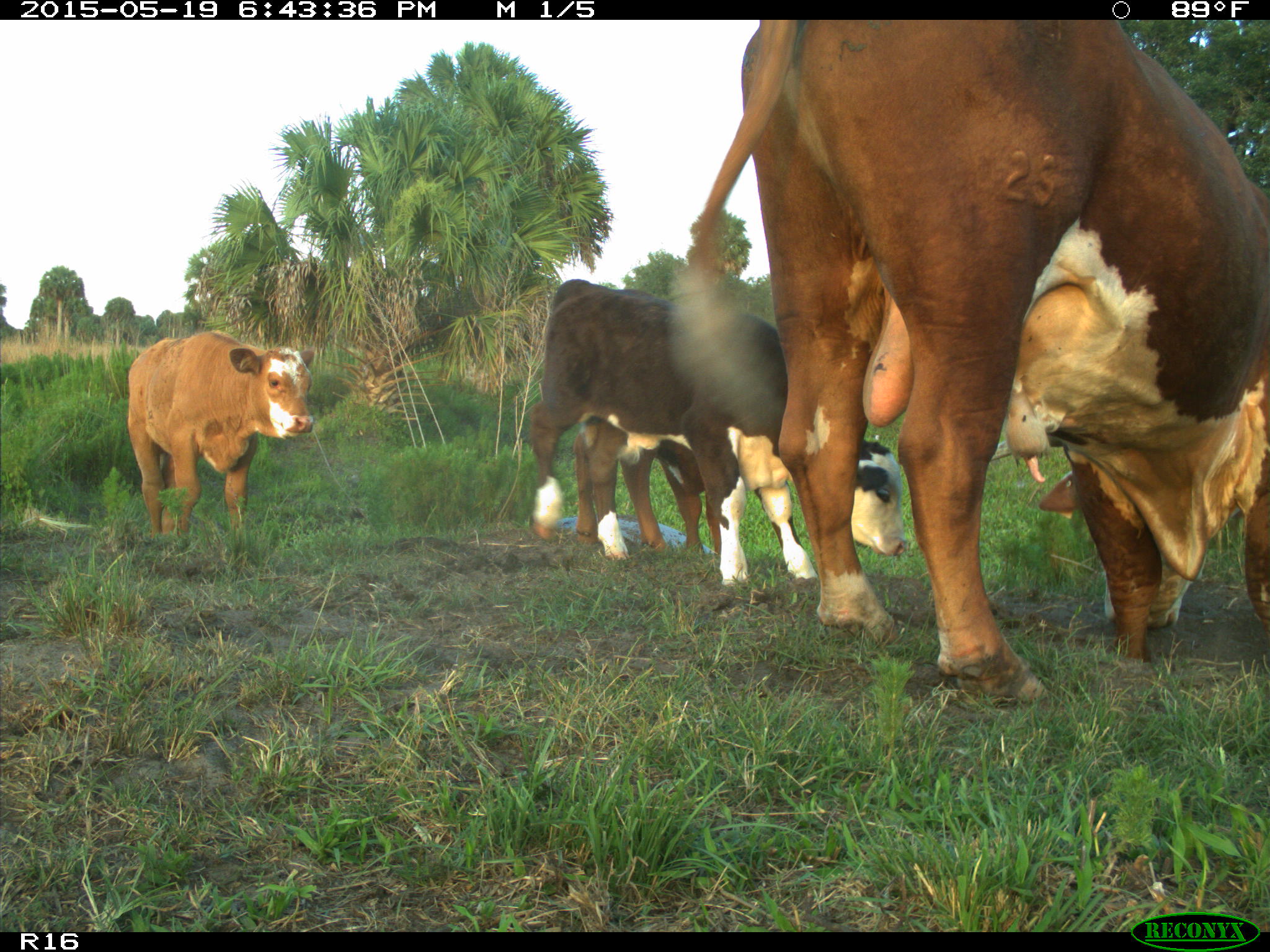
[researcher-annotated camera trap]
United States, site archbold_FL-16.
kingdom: Animalia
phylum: Chordata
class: Mammalia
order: Artiodactyla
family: Bovidae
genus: Bos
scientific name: Bos taurus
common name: domestic cow